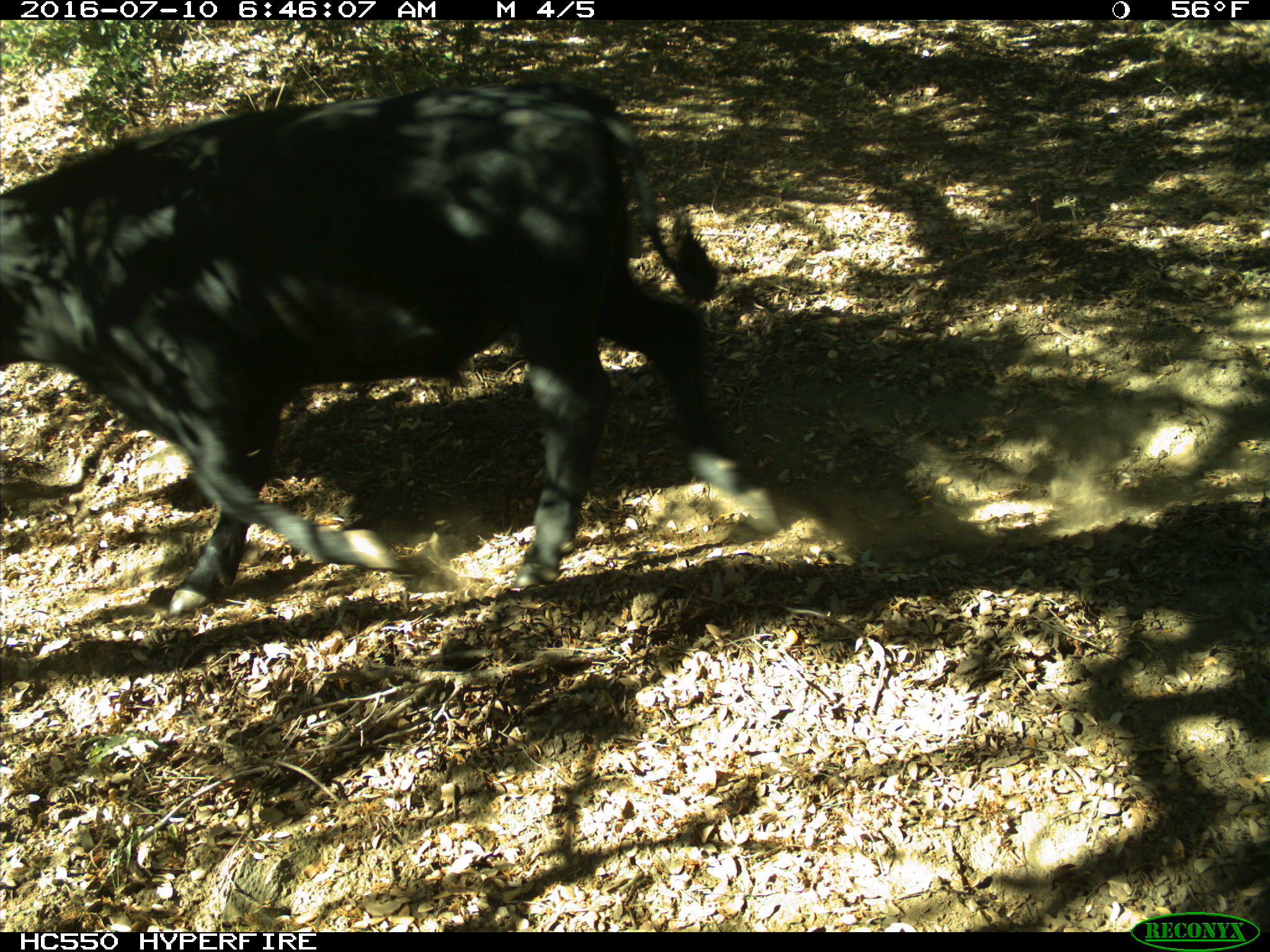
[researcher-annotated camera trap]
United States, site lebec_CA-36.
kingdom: Animalia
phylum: Chordata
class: Mammalia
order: Artiodactyla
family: Bovidae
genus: Bos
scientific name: Bos taurus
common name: domestic cow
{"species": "Bos taurus (domestic cow)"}